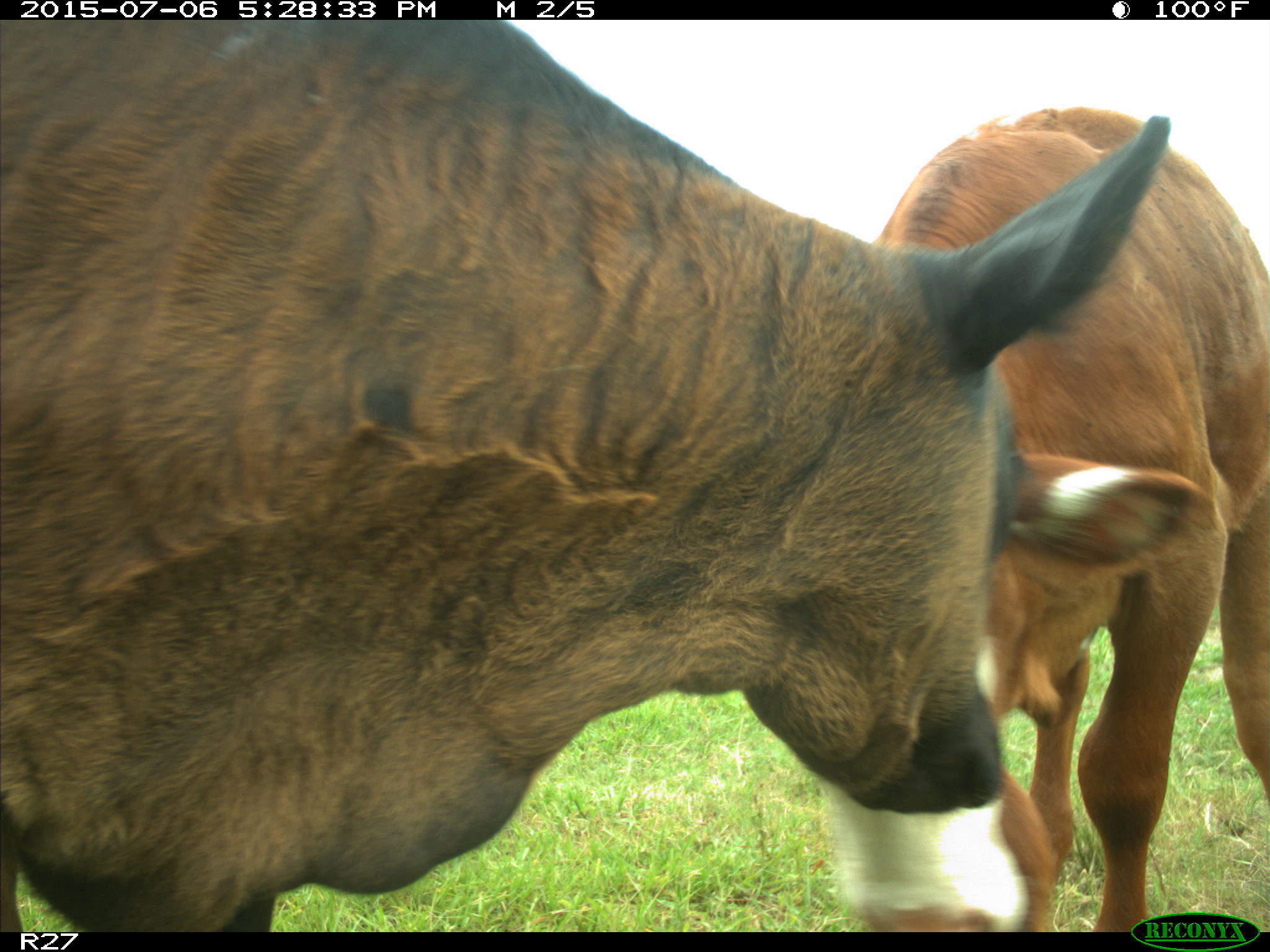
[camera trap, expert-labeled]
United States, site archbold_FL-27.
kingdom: Animalia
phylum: Chordata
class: Mammalia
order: Artiodactyla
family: Bovidae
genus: Bos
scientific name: Bos taurus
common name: domestic cow